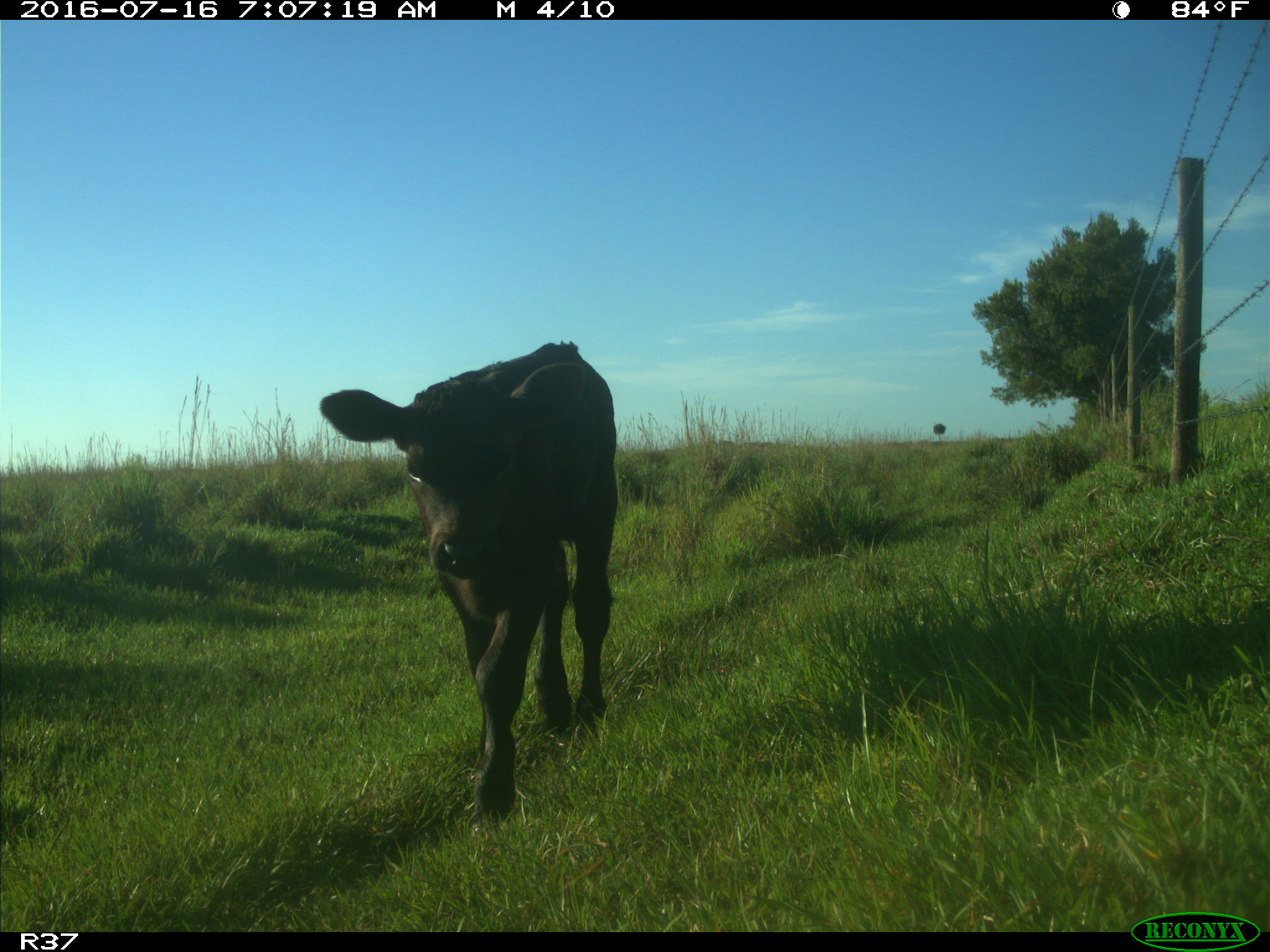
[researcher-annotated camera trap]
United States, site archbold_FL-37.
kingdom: Animalia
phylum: Chordata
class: Mammalia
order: Artiodactyla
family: Bovidae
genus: Bos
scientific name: Bos taurus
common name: domestic cow